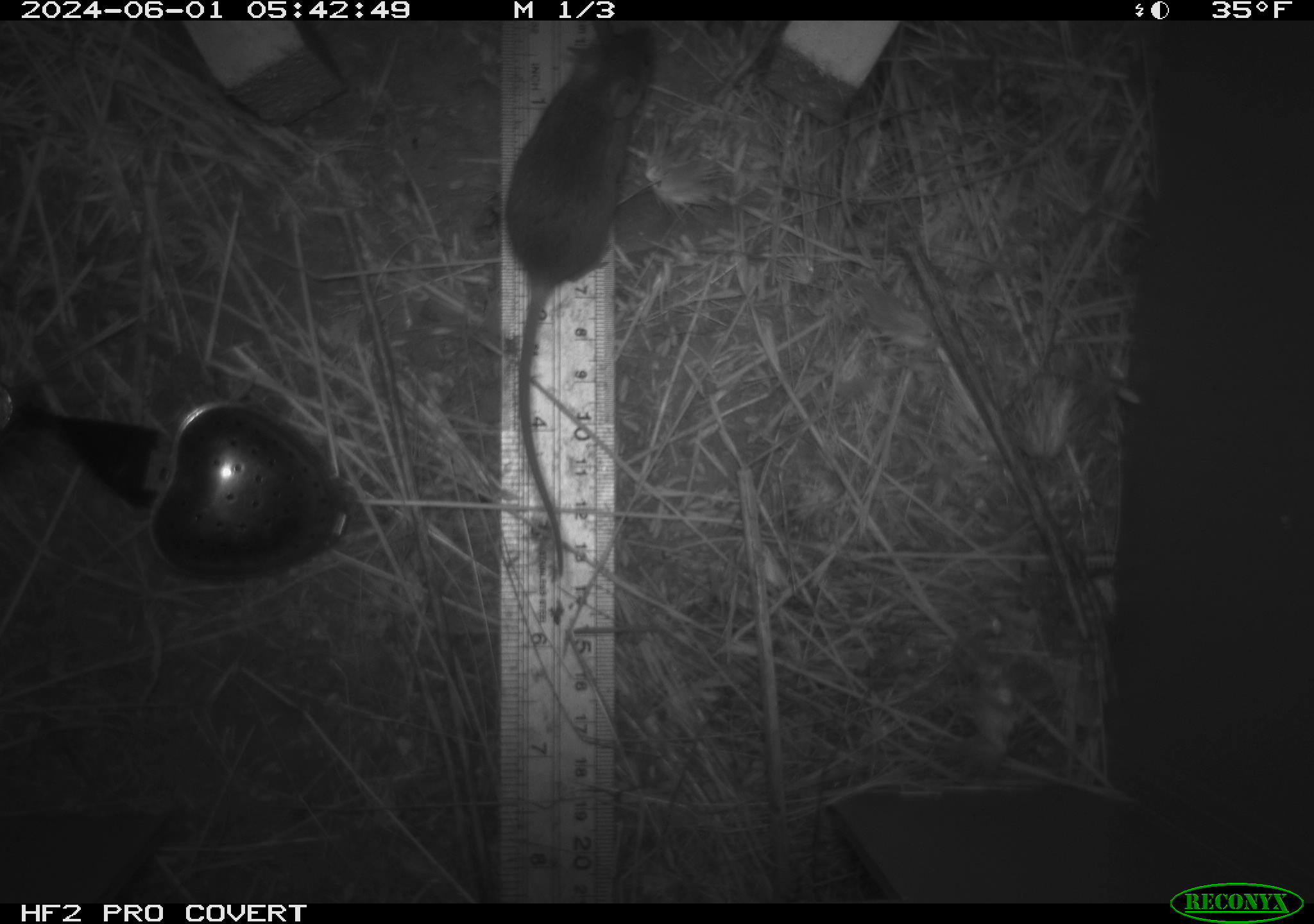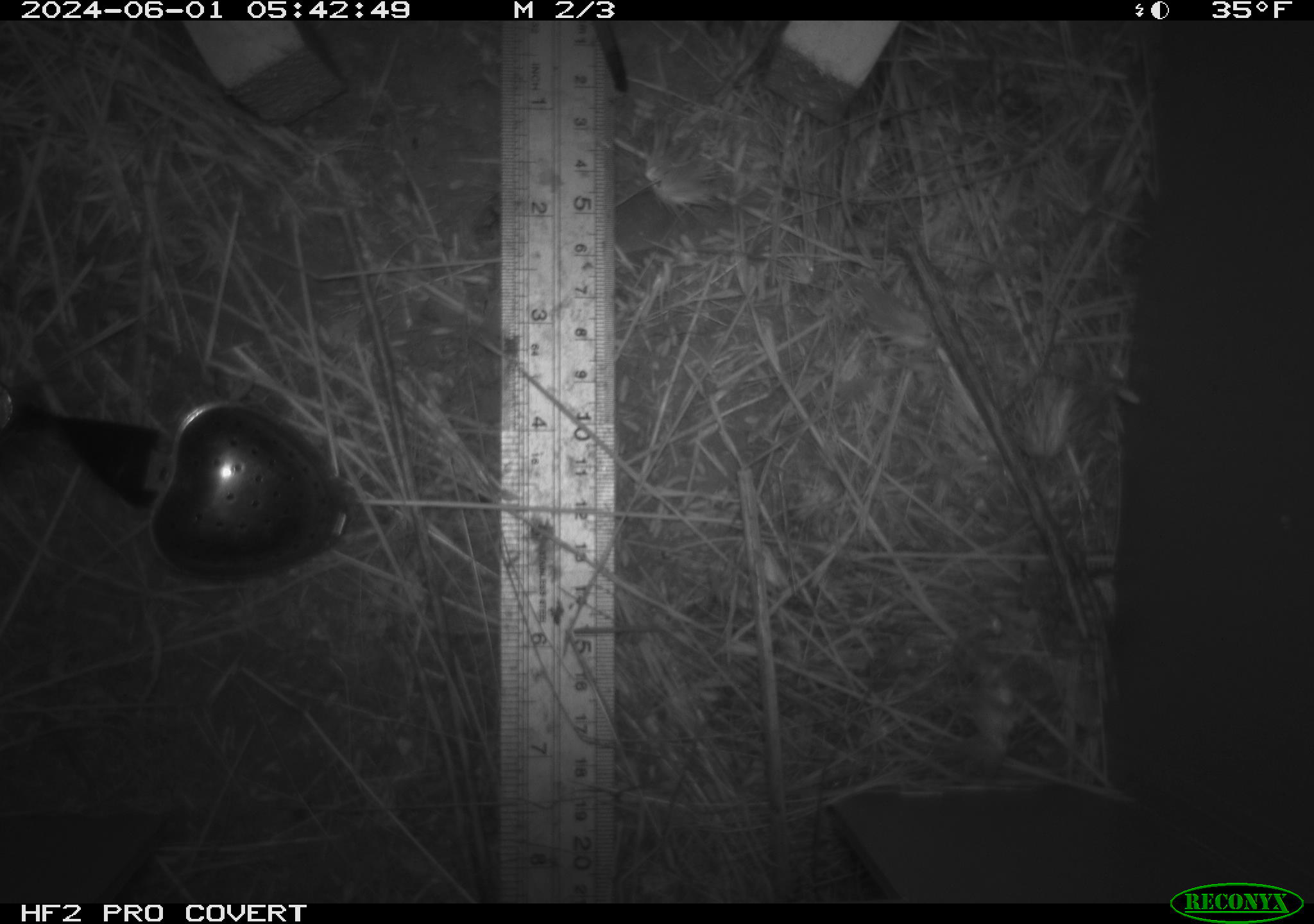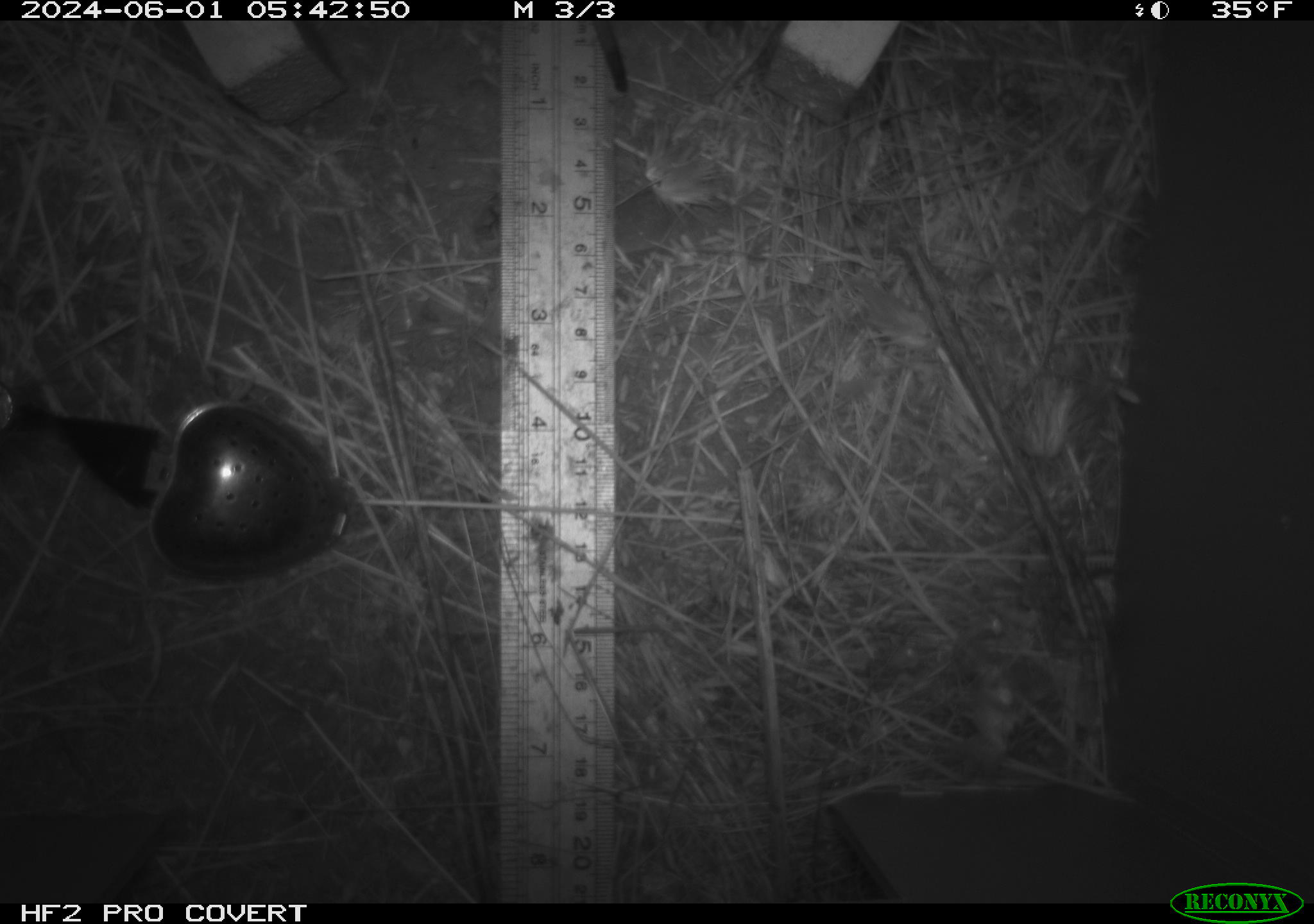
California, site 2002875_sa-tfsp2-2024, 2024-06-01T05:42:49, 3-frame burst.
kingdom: Animalia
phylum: Chordata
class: Mammalia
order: Rodentia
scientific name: Rodentia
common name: mouse species